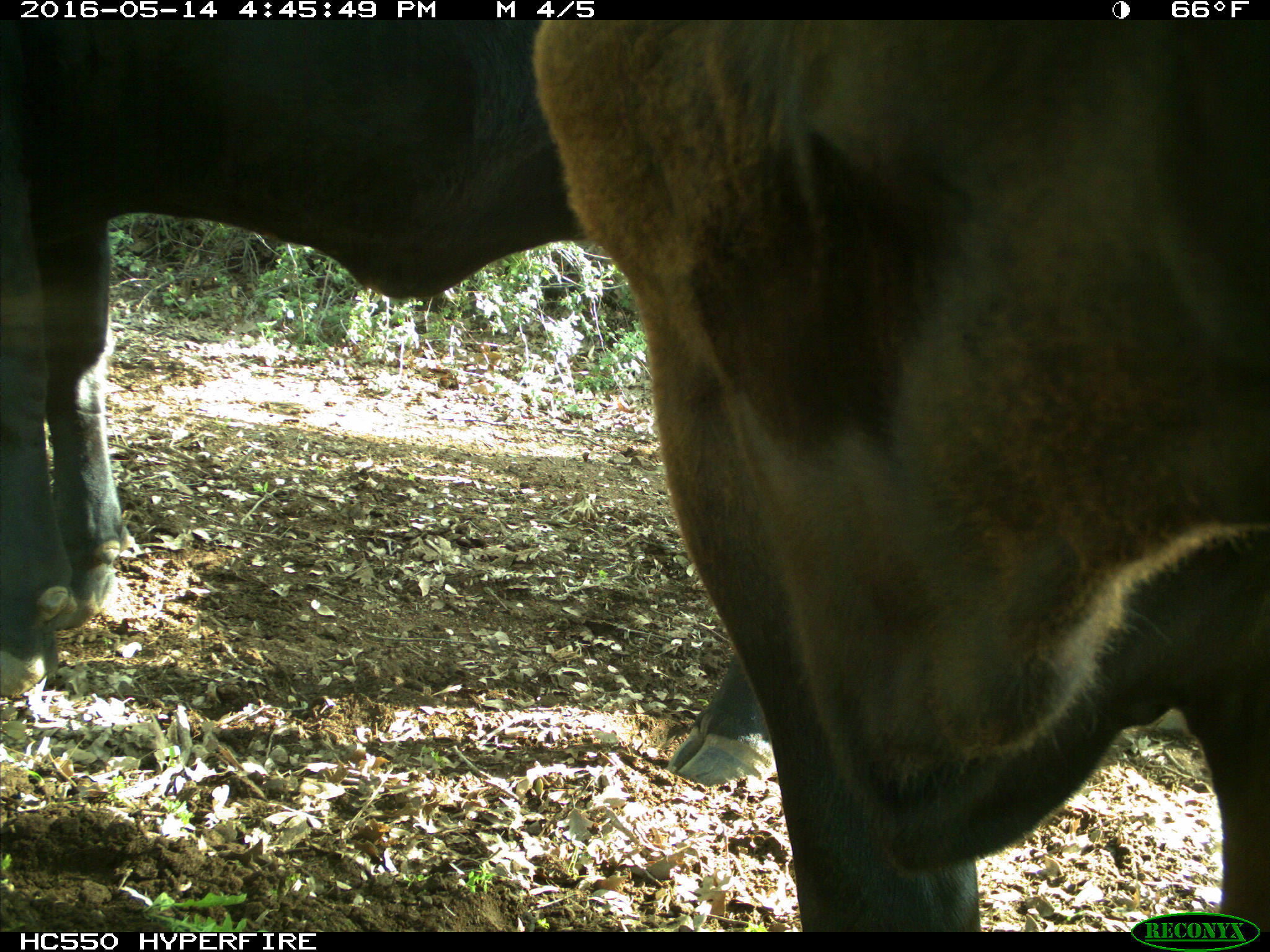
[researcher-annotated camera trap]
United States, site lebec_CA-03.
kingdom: Animalia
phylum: Chordata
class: Mammalia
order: Artiodactyla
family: Bovidae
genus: Bos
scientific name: Bos taurus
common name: domestic cow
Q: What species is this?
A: Bos taurus (domestic cow).